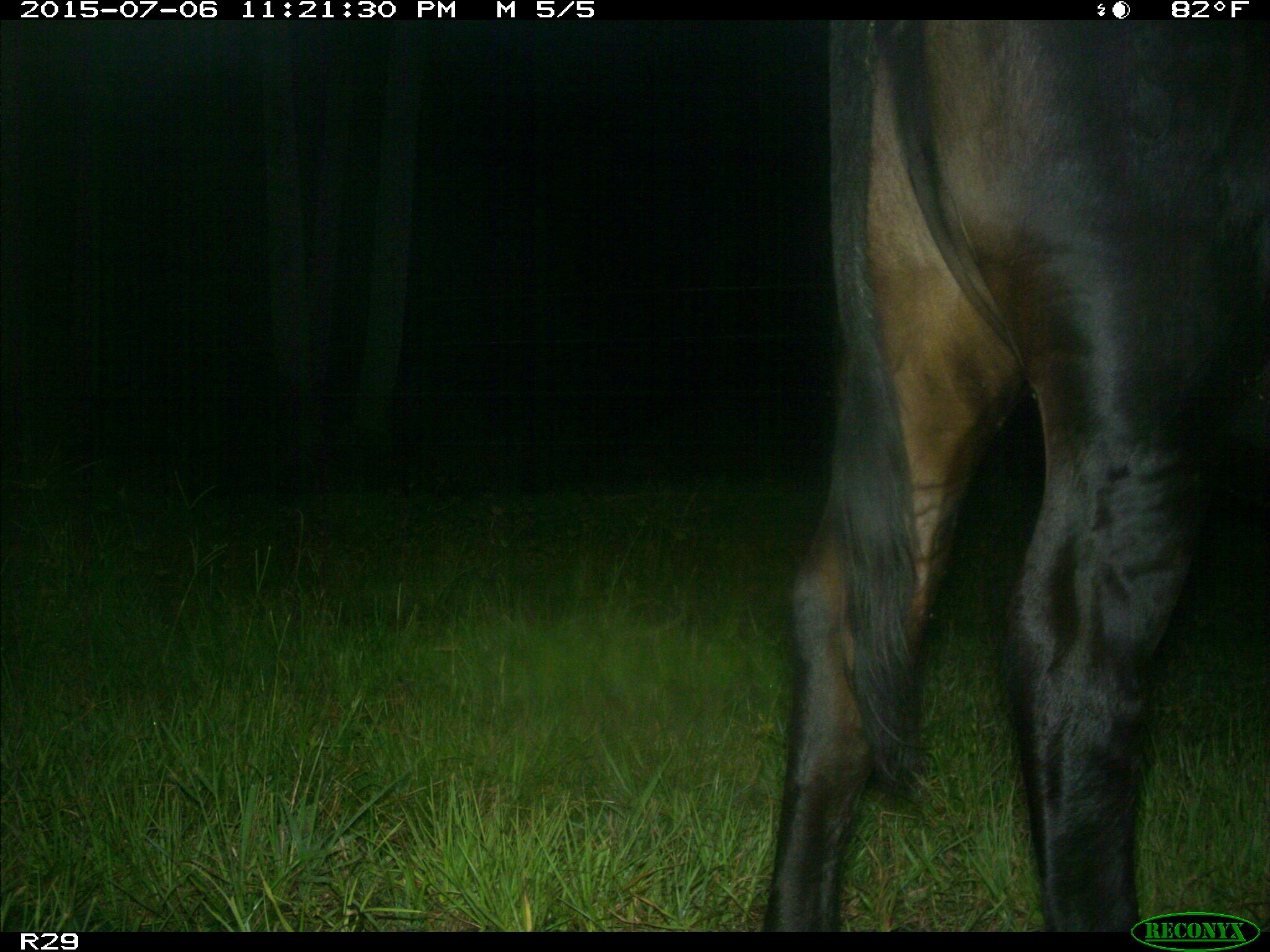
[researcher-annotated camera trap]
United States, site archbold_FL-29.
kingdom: Animalia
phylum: Chordata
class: Mammalia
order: Artiodactyla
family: Bovidae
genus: Bos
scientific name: Bos taurus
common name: domestic cow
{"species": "Bos taurus (domestic cow)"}